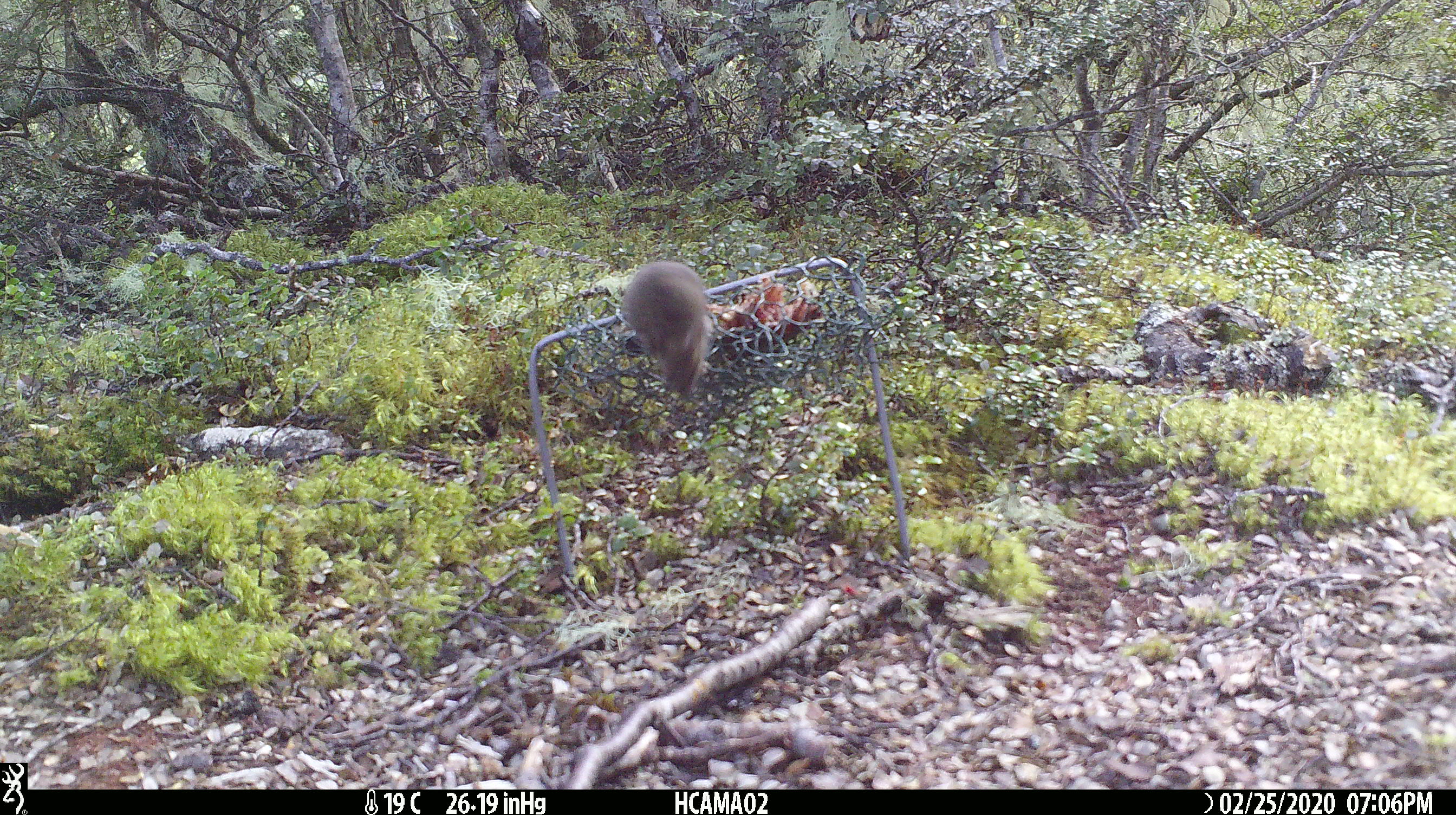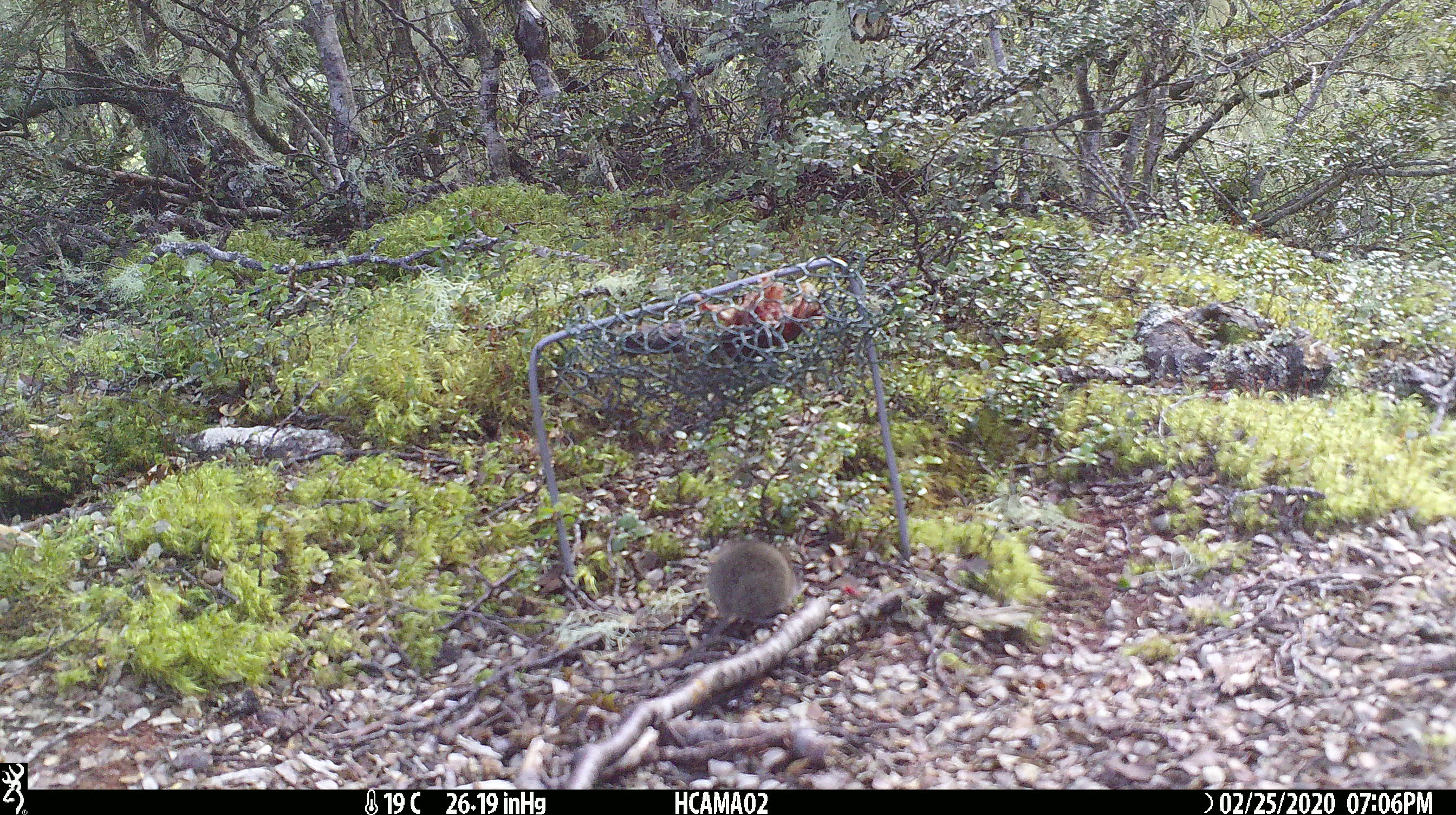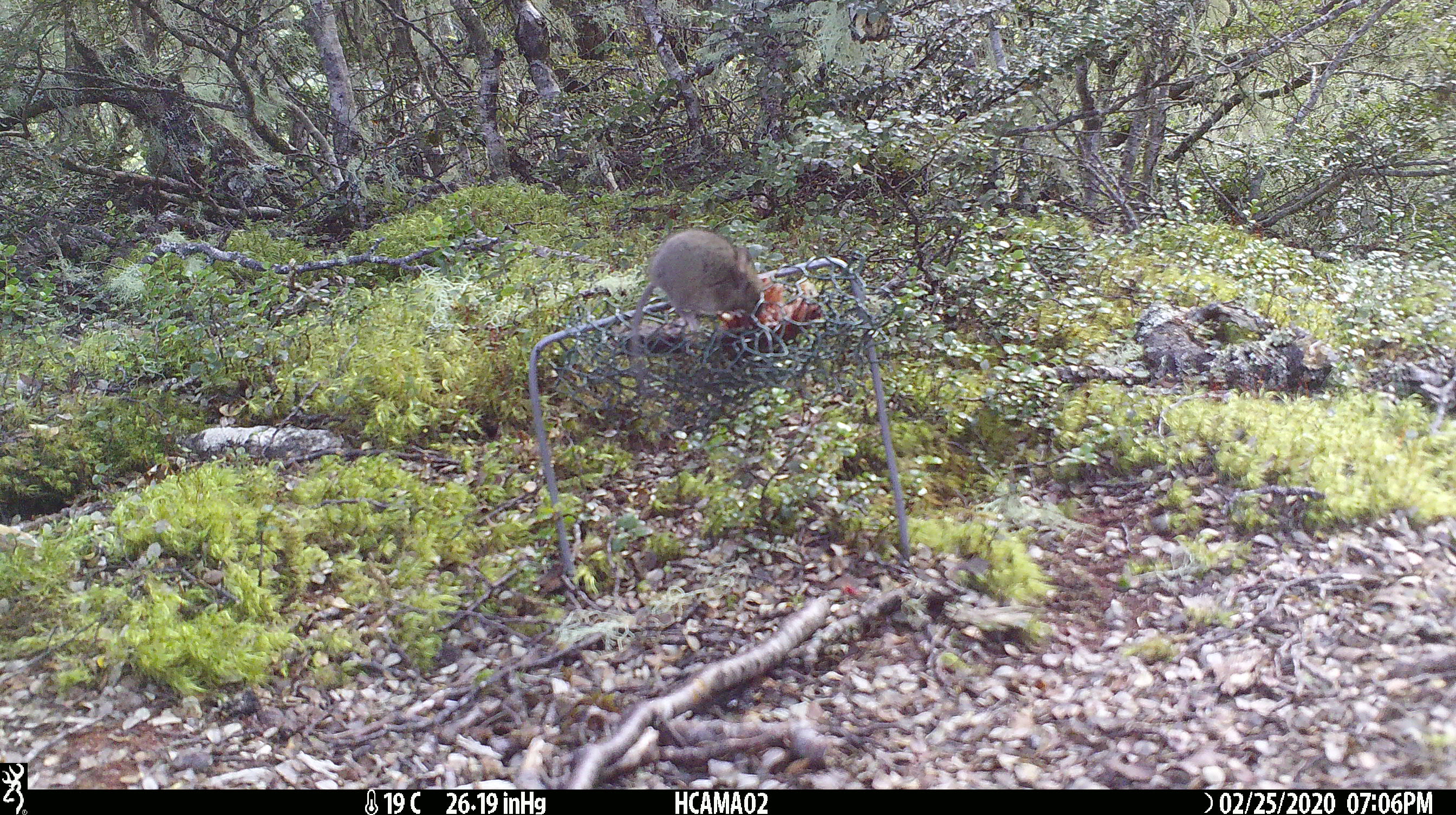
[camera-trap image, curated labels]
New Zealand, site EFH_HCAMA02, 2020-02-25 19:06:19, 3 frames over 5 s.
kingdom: Animalia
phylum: Chordata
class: Mammalia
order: Rodentia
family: Muridae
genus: Mus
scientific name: Mus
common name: mouse